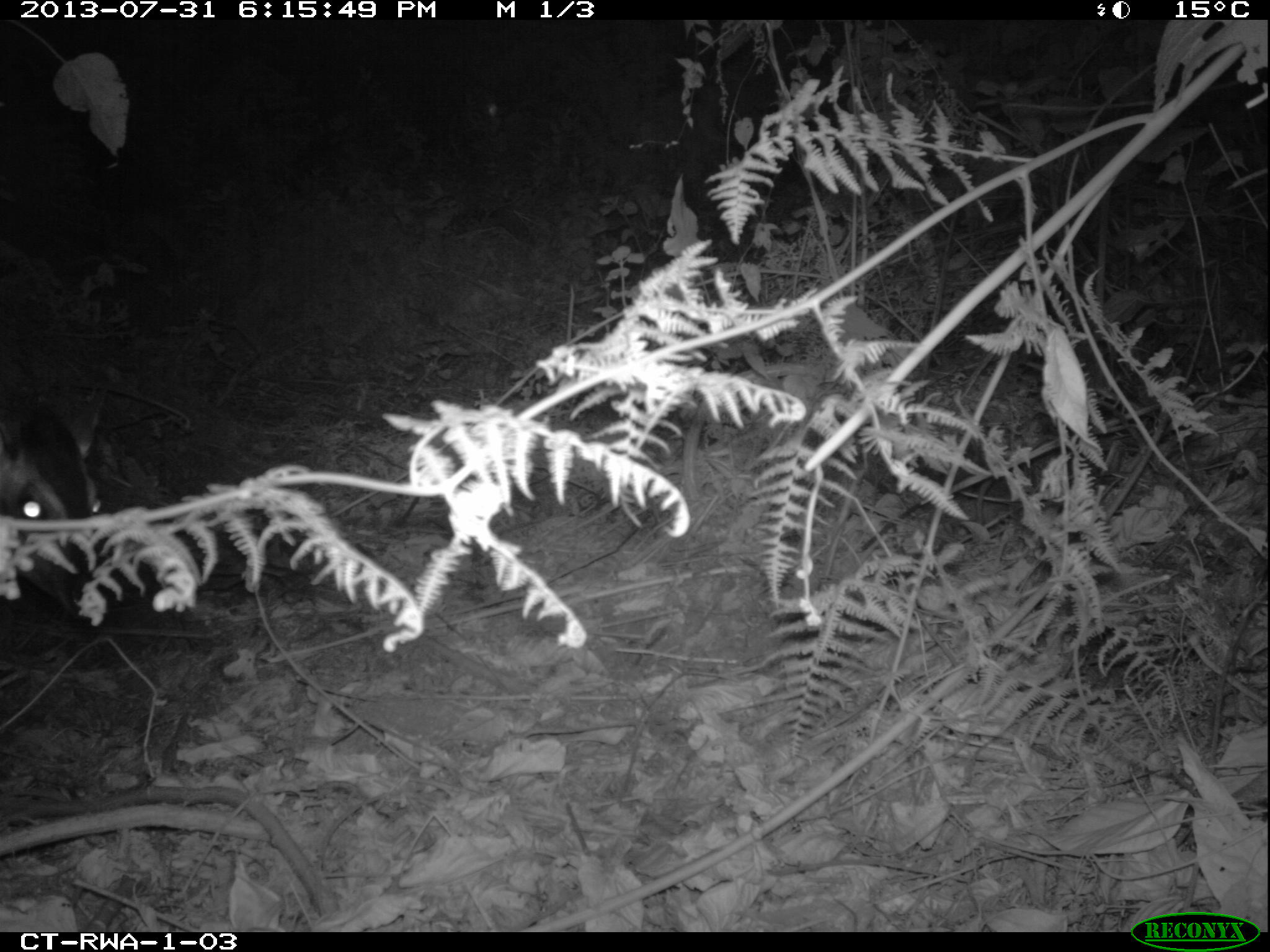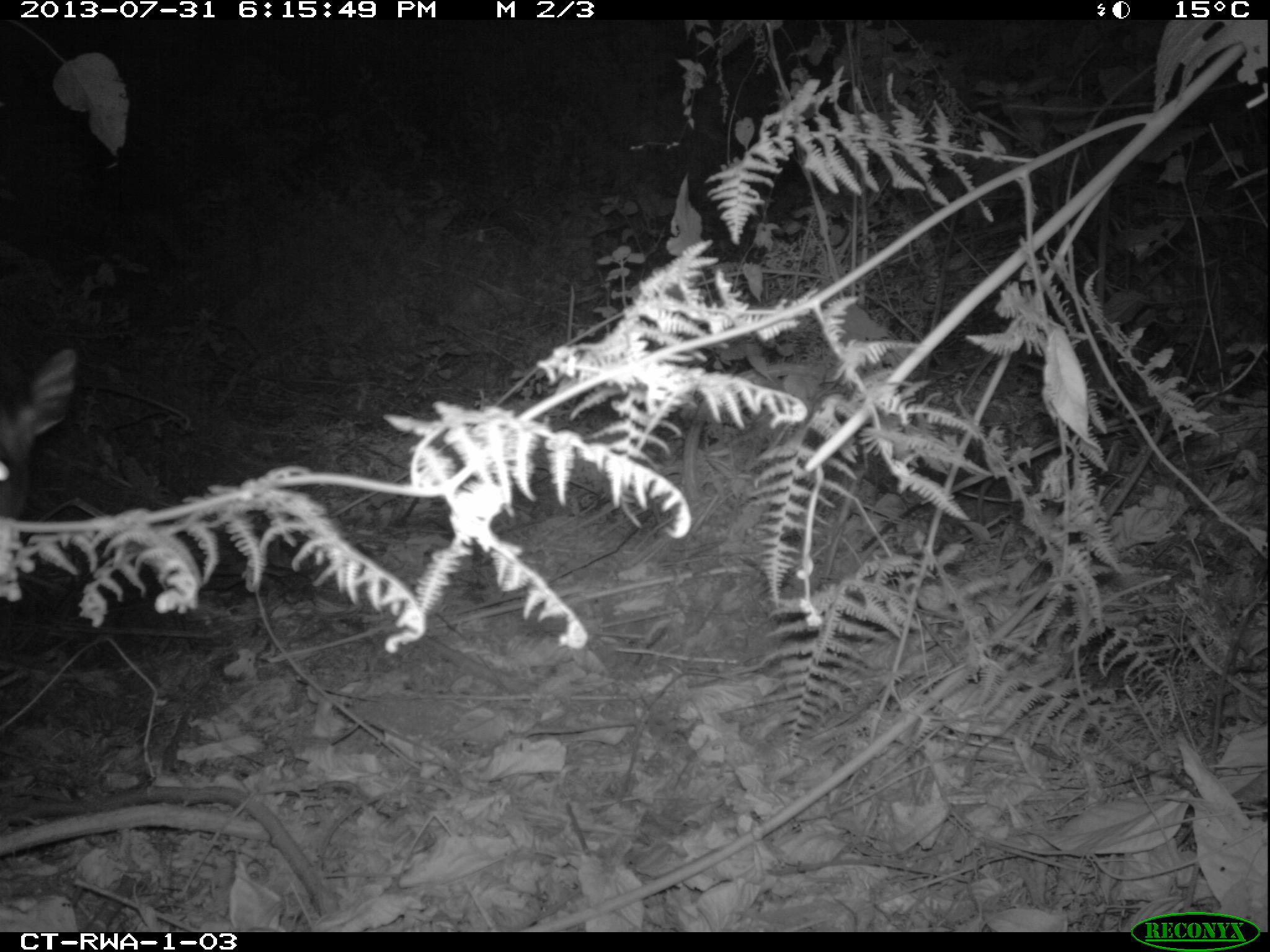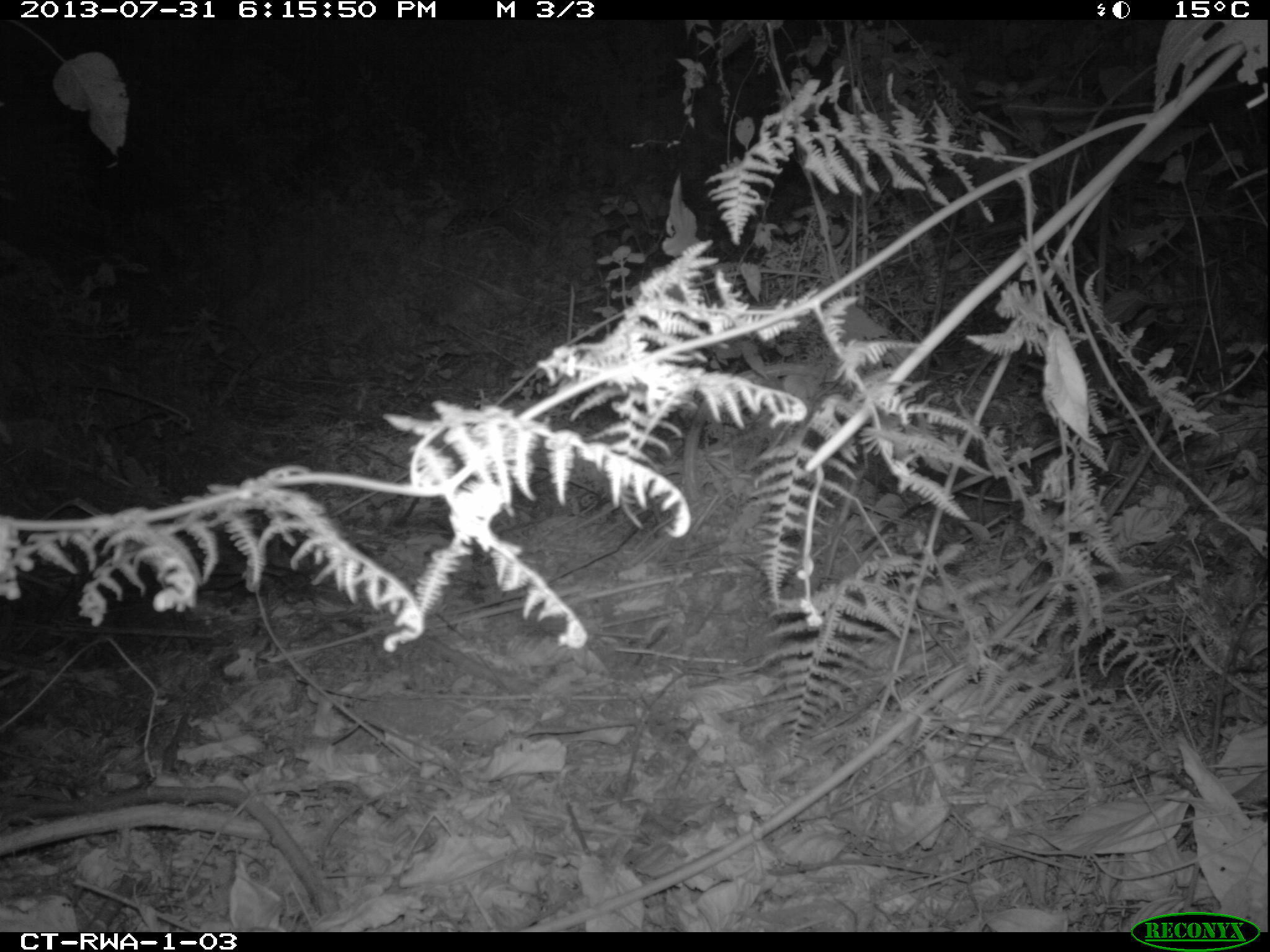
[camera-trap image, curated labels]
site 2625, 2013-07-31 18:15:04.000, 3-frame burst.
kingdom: Animalia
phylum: Chordata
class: Mammalia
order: Artiodactyla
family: Bovidae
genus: Cephalophus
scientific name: Cephalophus nigrifrons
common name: black-fronted duiker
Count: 1.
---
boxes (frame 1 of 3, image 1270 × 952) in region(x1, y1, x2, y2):
cephalophus nigrifrons: region(0, 375, 121, 619)